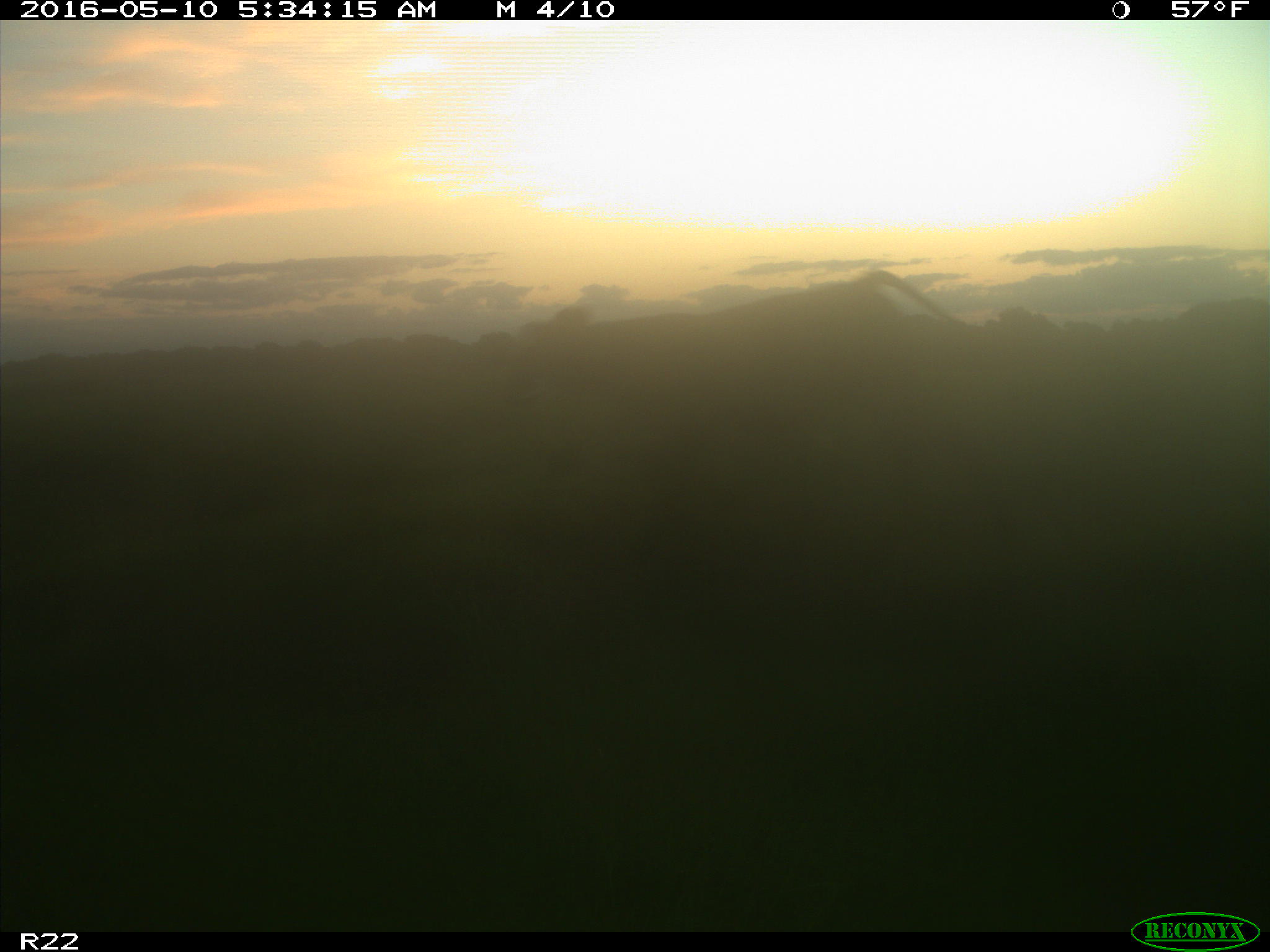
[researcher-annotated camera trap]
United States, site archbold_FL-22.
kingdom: Animalia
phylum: Chordata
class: Mammalia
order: Artiodactyla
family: Bovidae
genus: Bos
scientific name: Bos taurus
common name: domestic cow